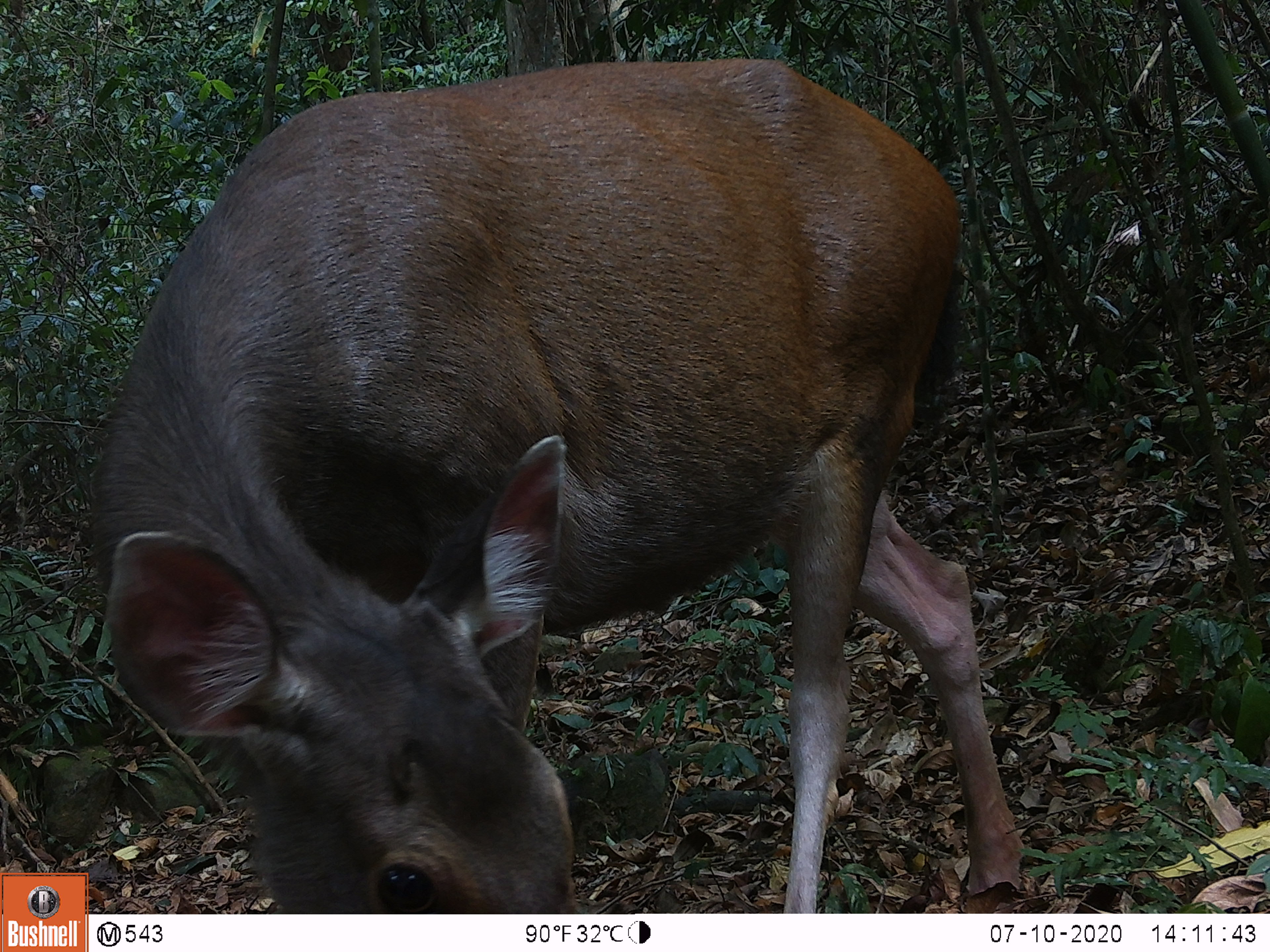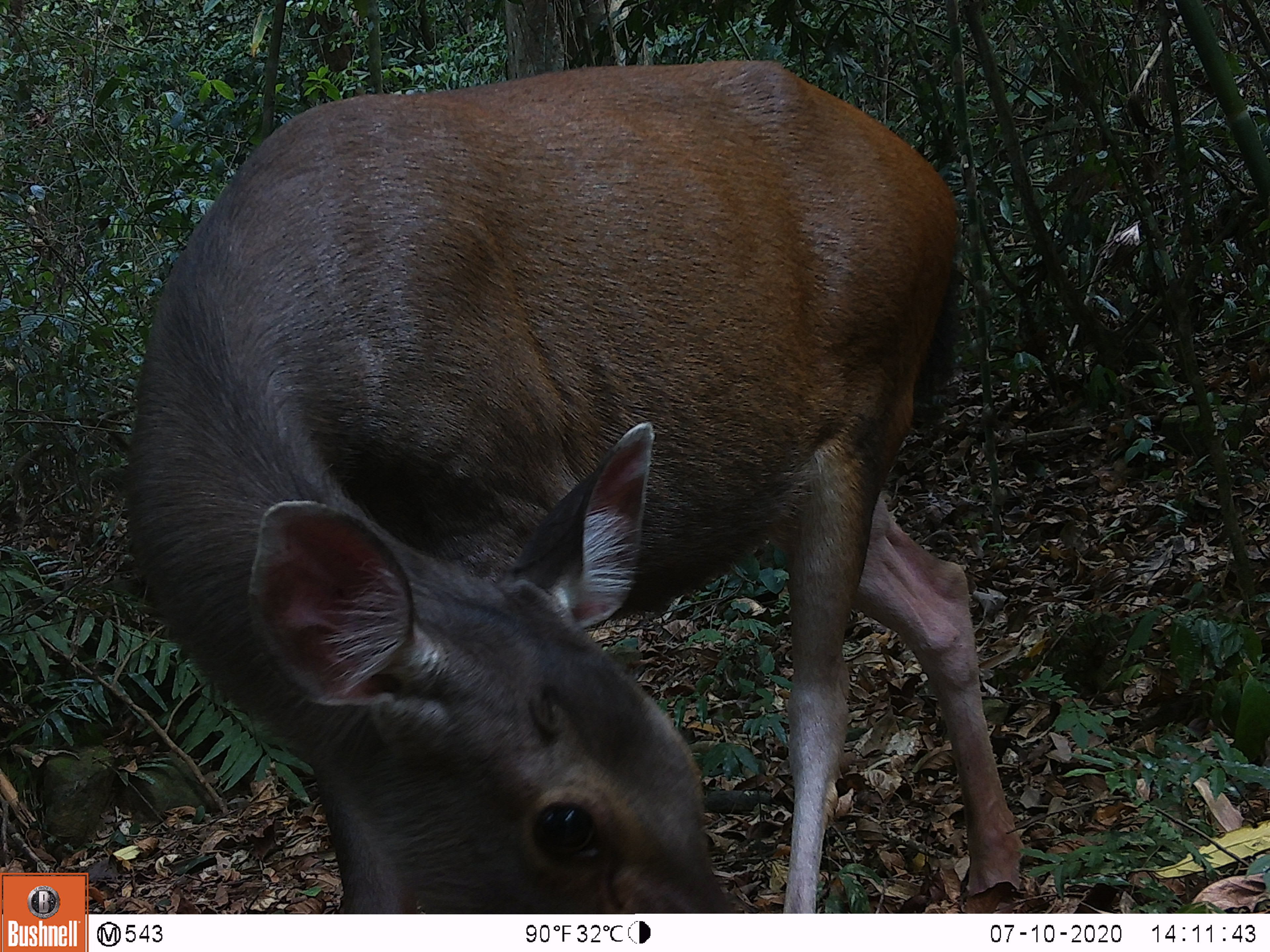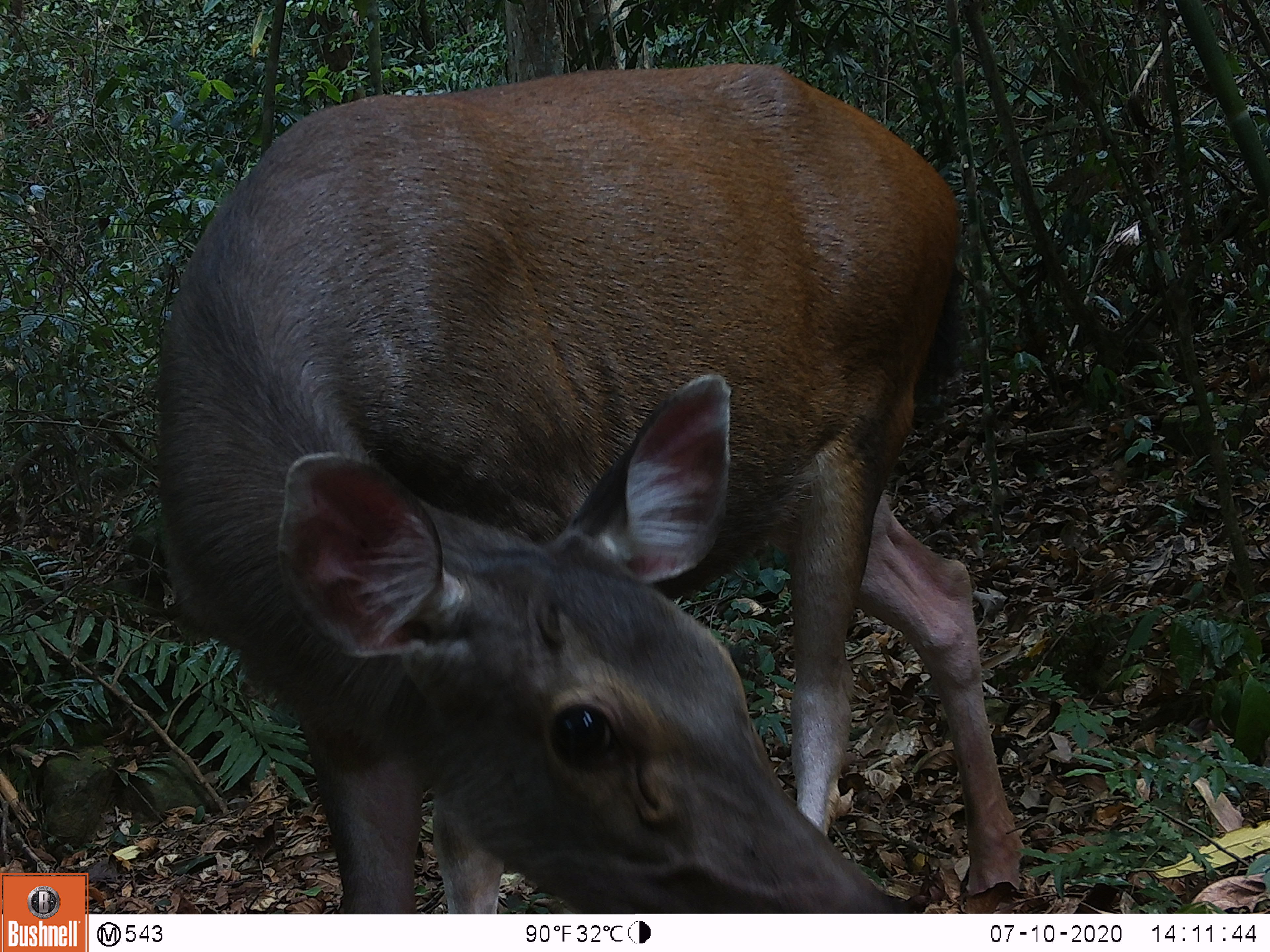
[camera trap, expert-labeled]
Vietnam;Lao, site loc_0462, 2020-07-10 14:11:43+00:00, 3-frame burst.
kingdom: Animalia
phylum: Chordata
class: Mammalia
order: Artiodactyla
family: Cervidae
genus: Rusa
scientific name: Rusa unicolor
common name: sambar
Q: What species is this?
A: Sambar (Rusa unicolor).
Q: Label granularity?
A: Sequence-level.